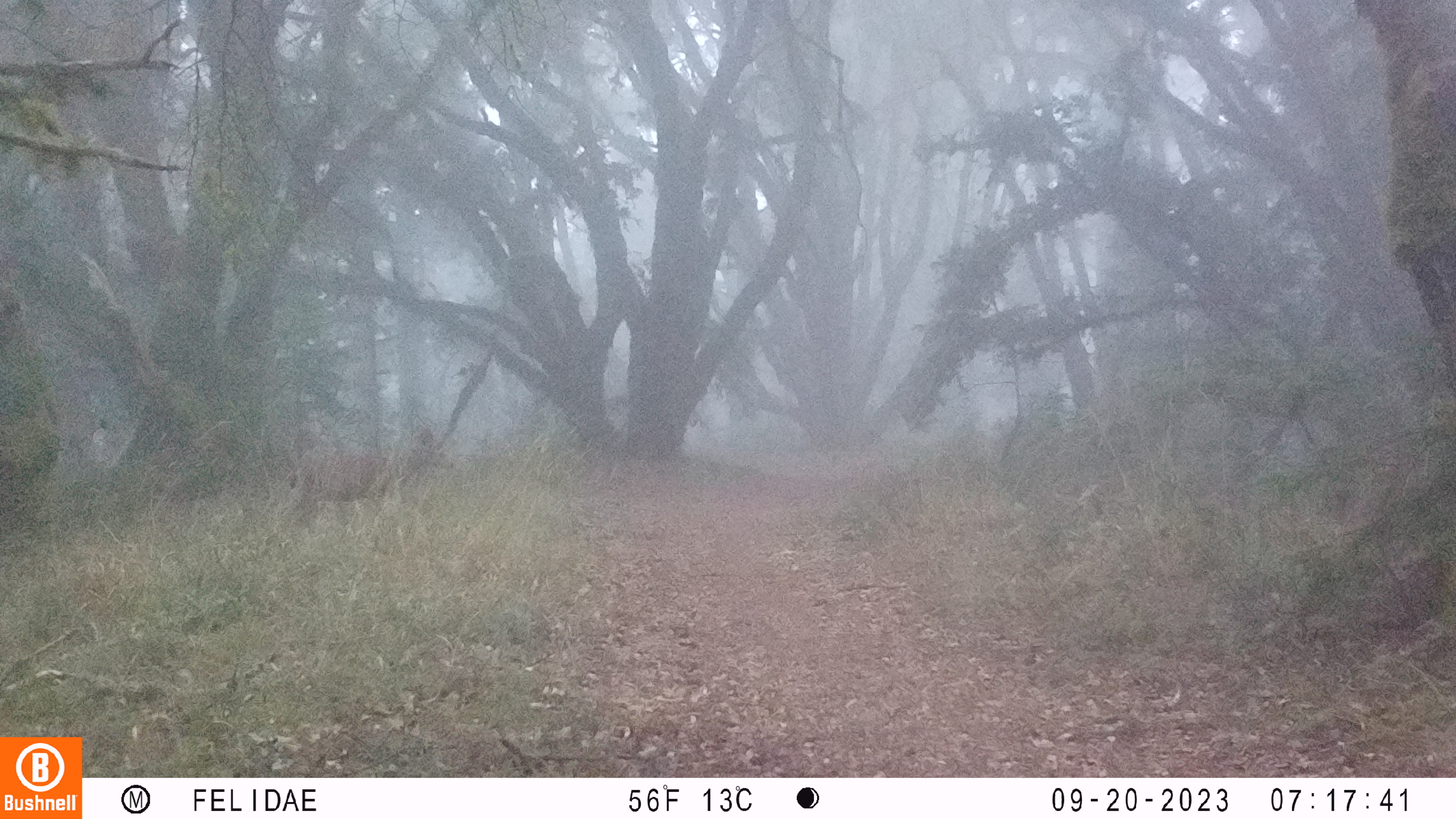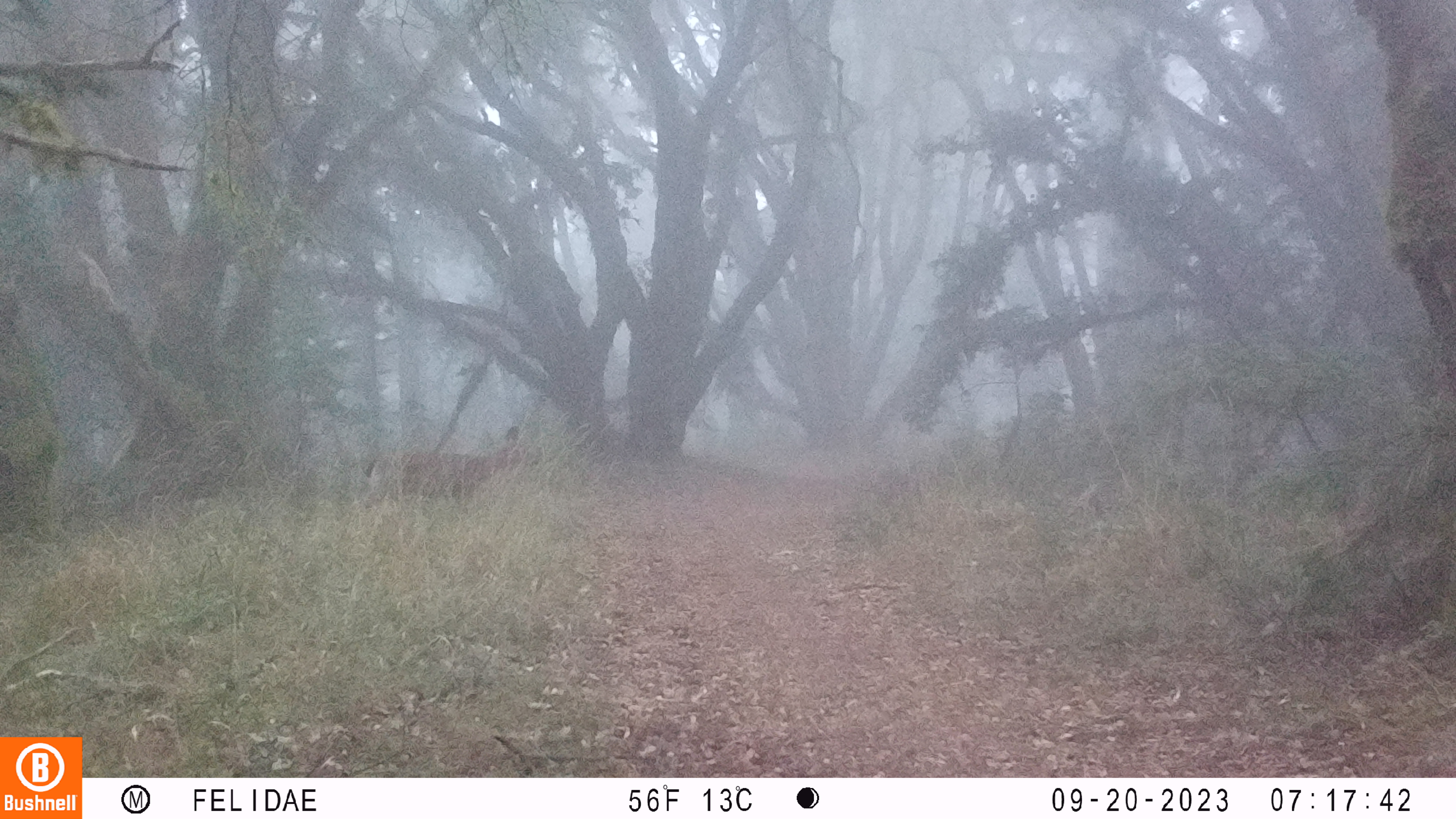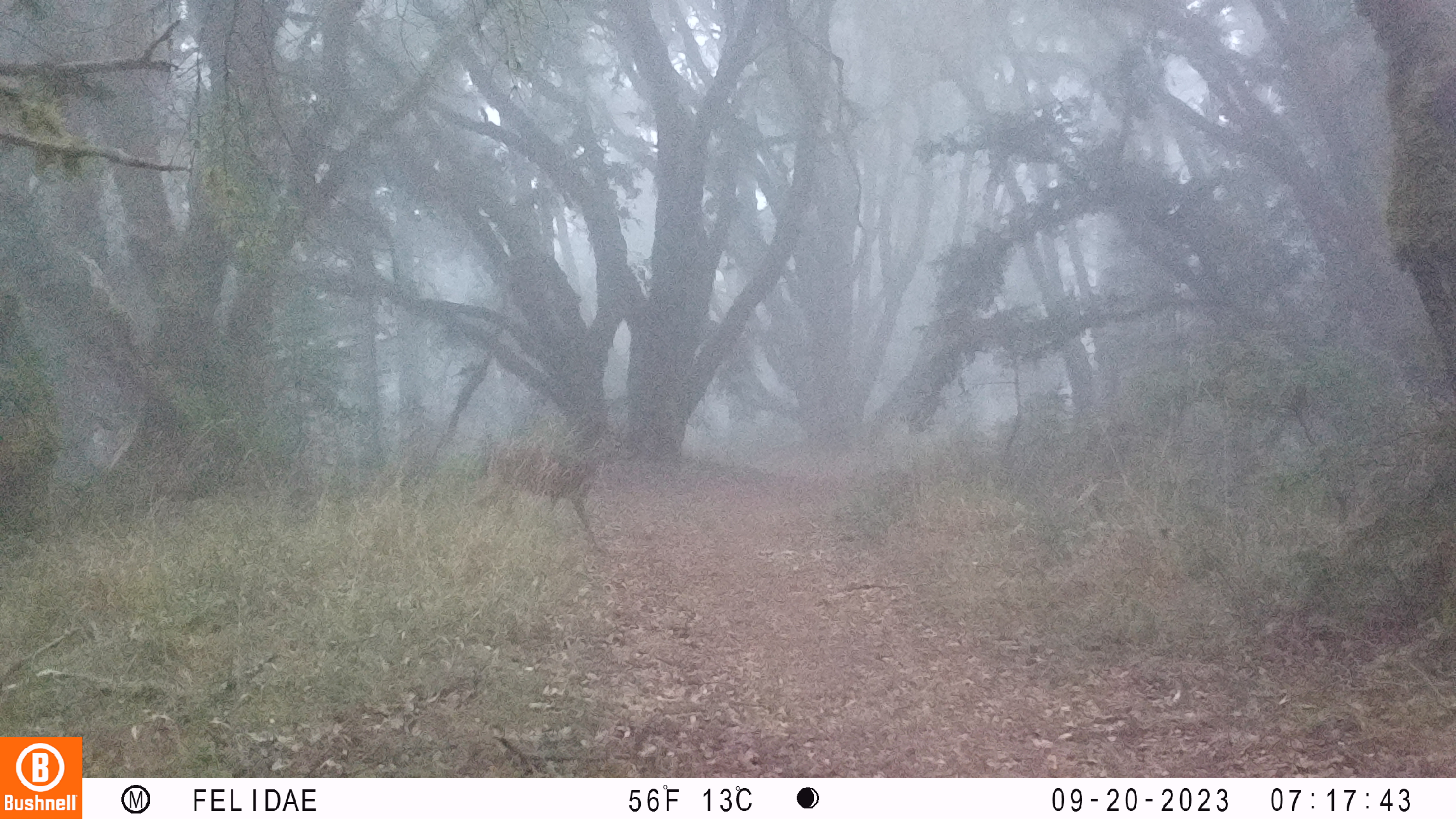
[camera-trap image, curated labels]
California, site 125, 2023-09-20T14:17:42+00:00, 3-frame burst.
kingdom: Animalia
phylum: Chordata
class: Mammalia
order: Artiodactyla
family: Cervidae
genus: Odocoileus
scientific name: Odocoileus hemionus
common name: mule deer